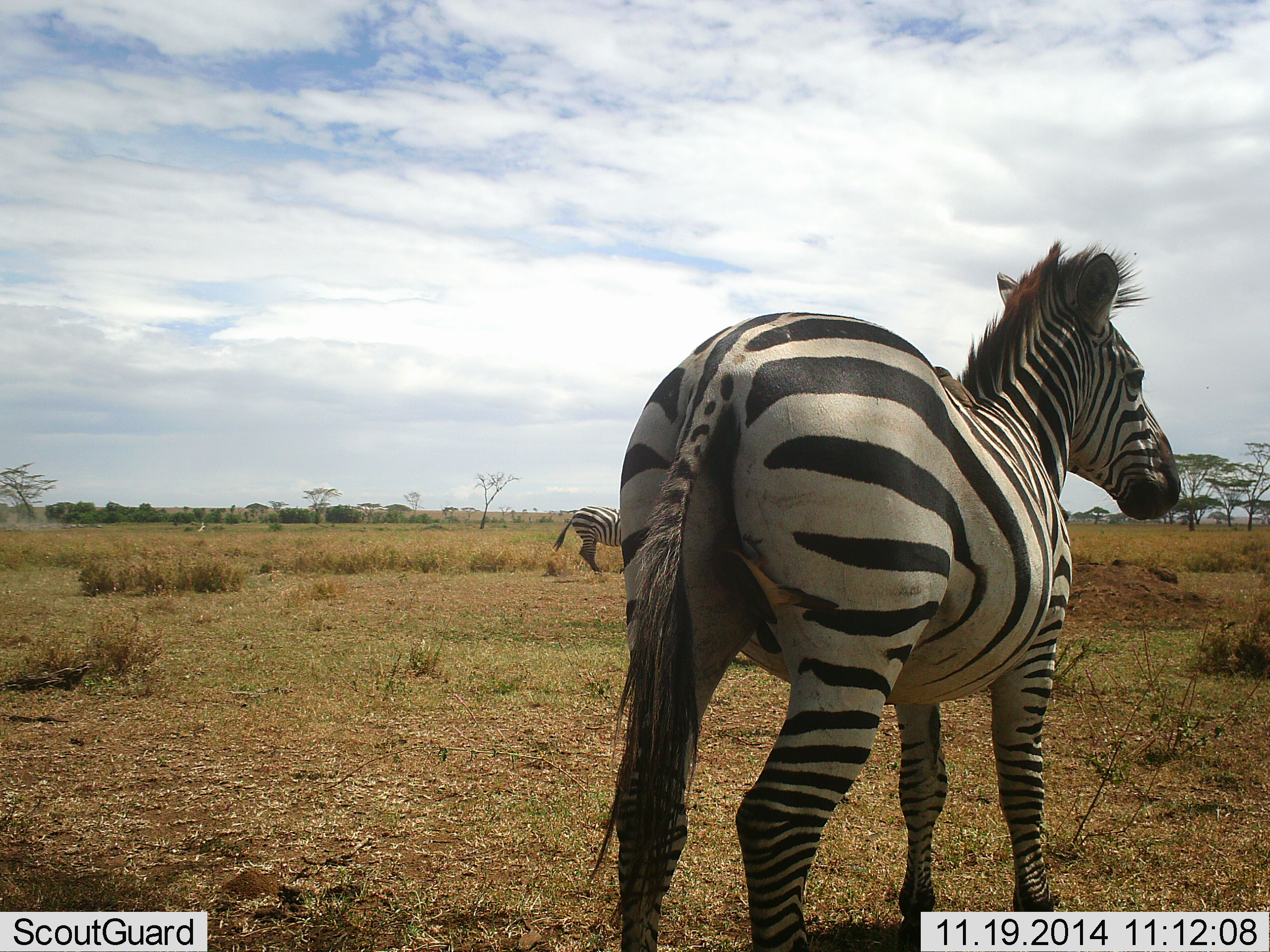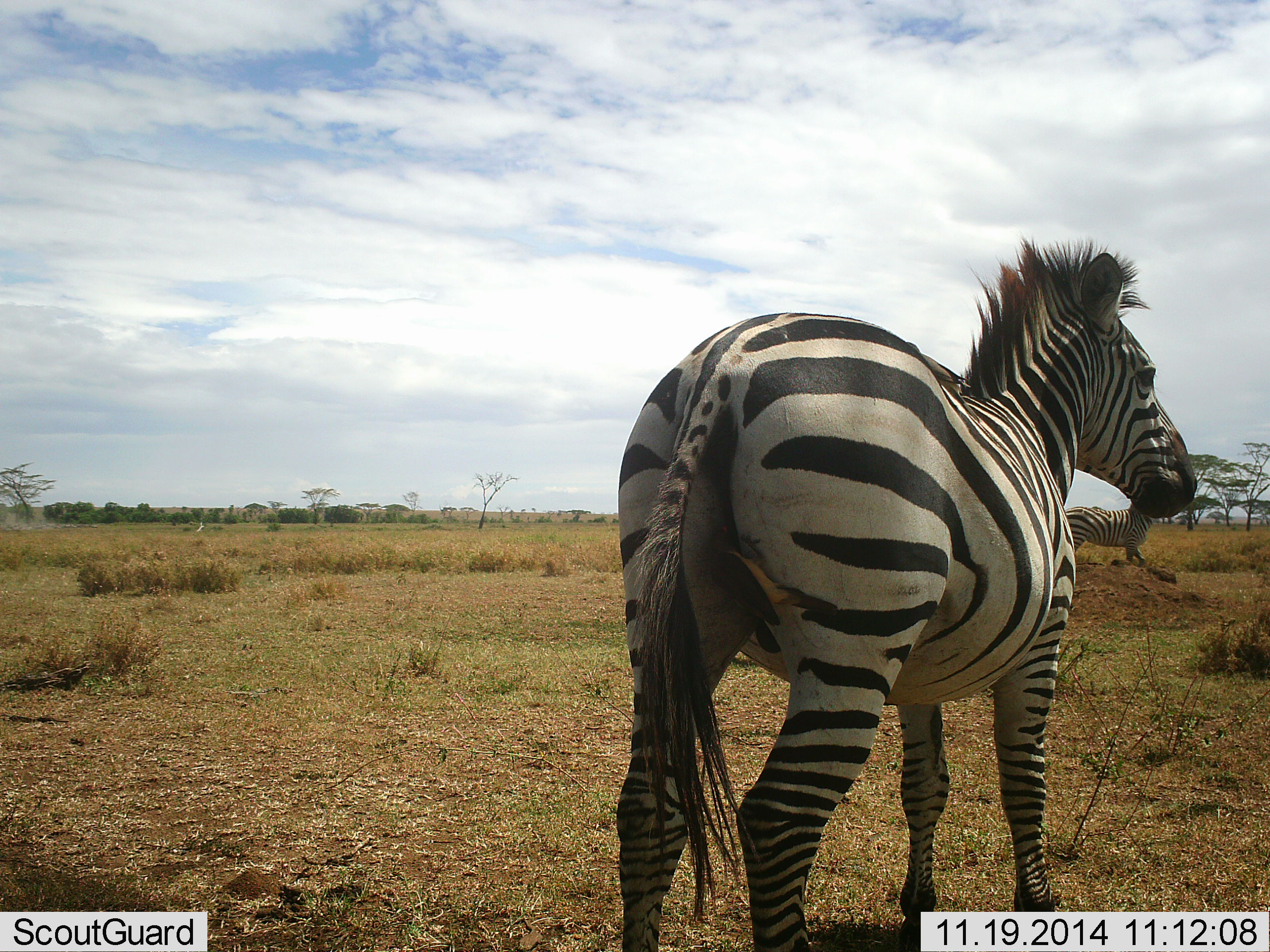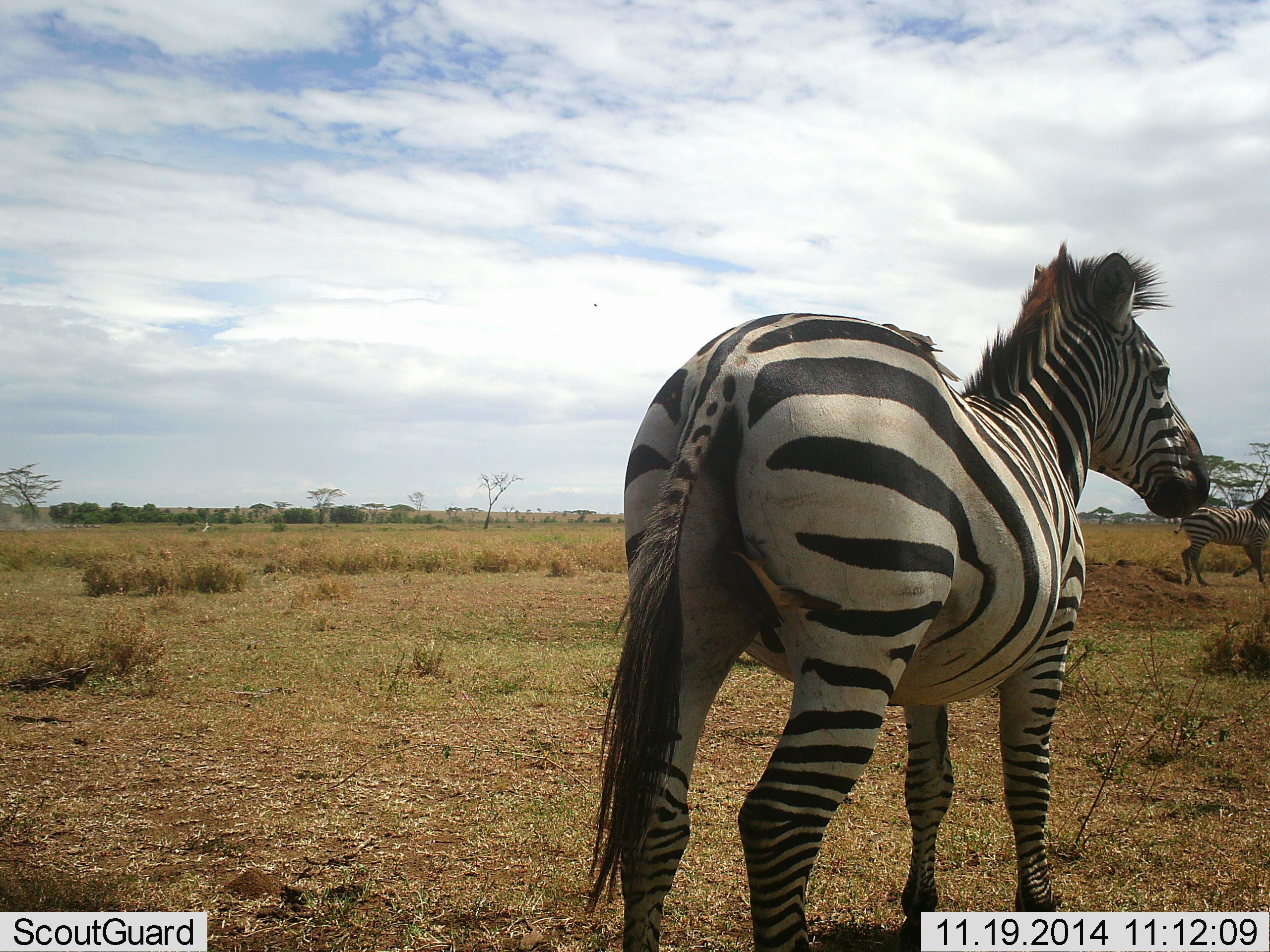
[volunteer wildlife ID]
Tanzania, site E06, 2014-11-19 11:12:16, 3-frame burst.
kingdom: Animalia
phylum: Chordata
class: Mammalia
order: Perissodactyla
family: Equidae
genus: Equus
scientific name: Equus quagga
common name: plains zebra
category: zebra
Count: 2.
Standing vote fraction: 100%.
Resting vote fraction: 0%.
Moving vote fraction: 92%.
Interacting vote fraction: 0%.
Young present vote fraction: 0%.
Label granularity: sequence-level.